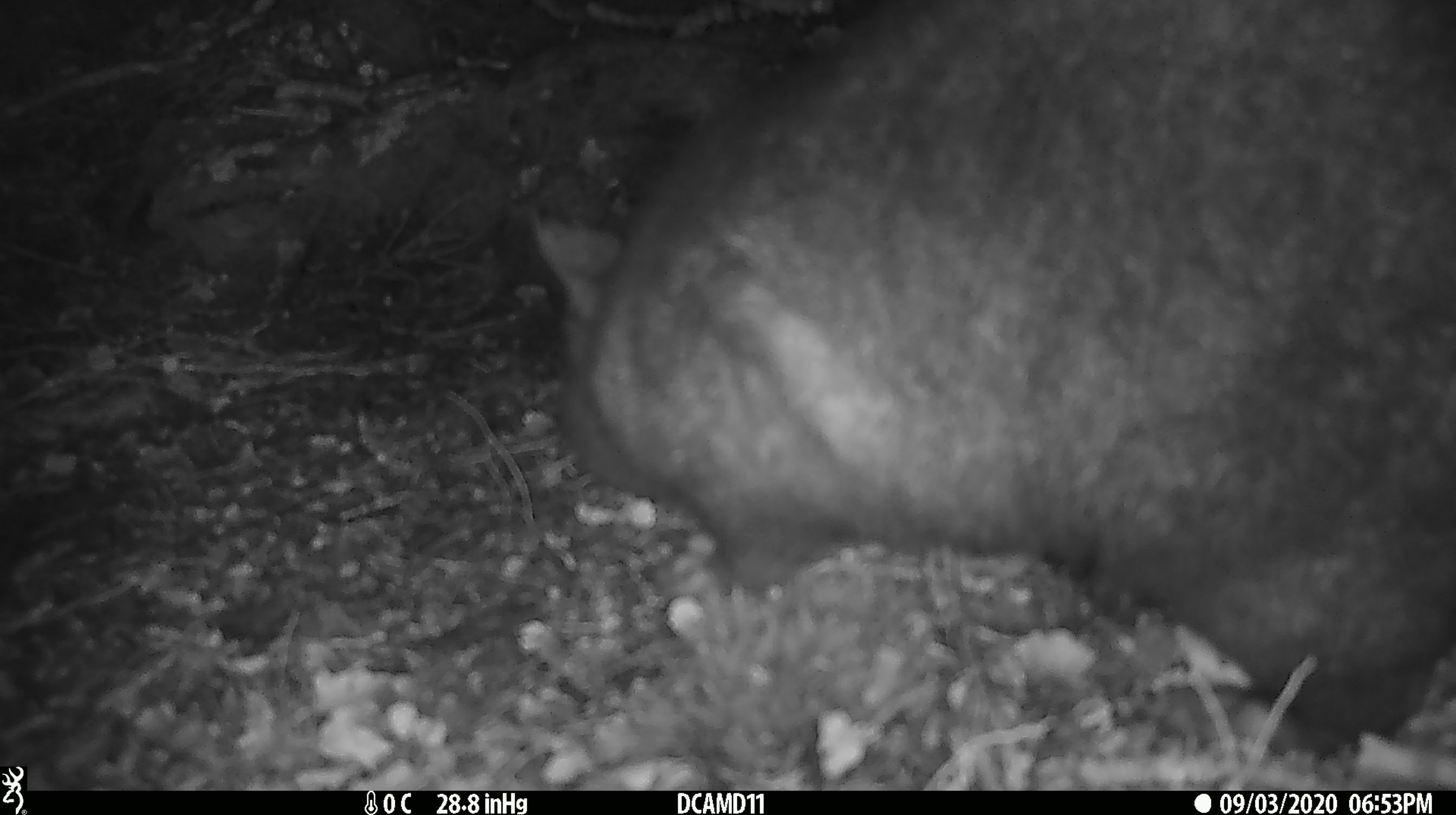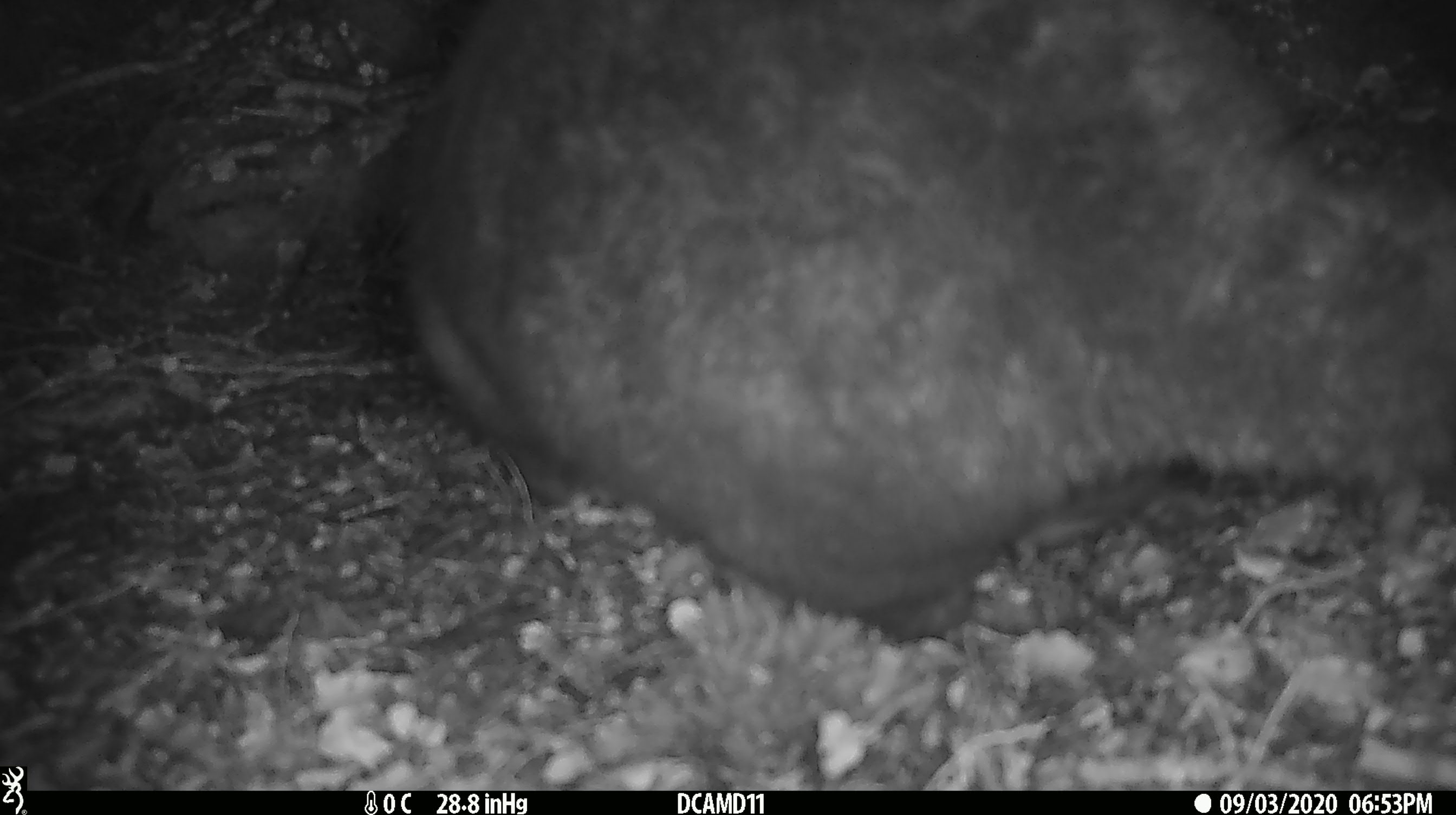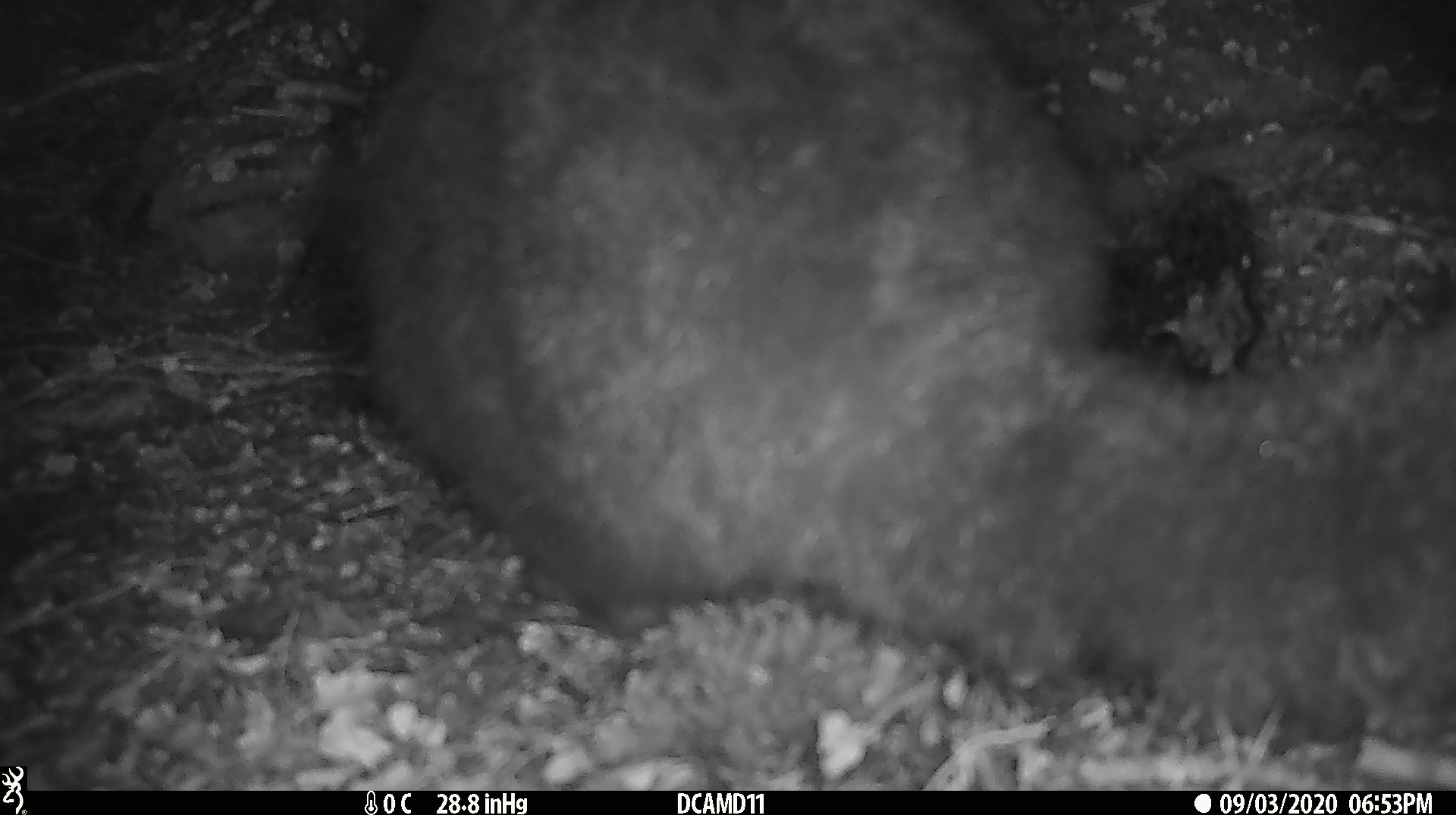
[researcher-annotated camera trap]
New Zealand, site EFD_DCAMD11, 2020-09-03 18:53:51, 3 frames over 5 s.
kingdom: Animalia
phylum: Chordata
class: Mammalia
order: Diprotodontia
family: Phalangeridae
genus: Trichosurus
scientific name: Trichosurus vulpecula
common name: common brushtail possum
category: possum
Possum (common brushtail possum) (Trichosurus vulpecula).